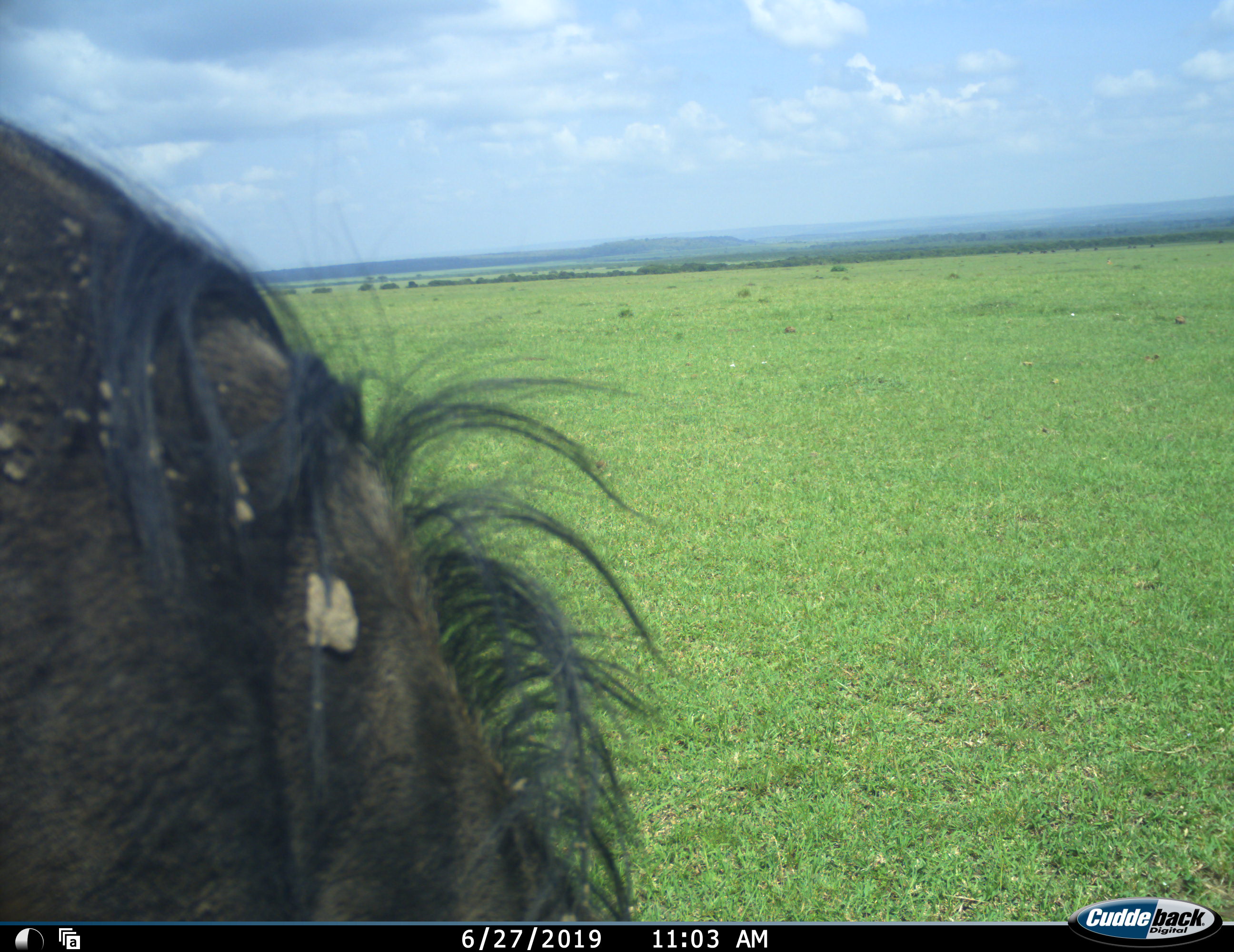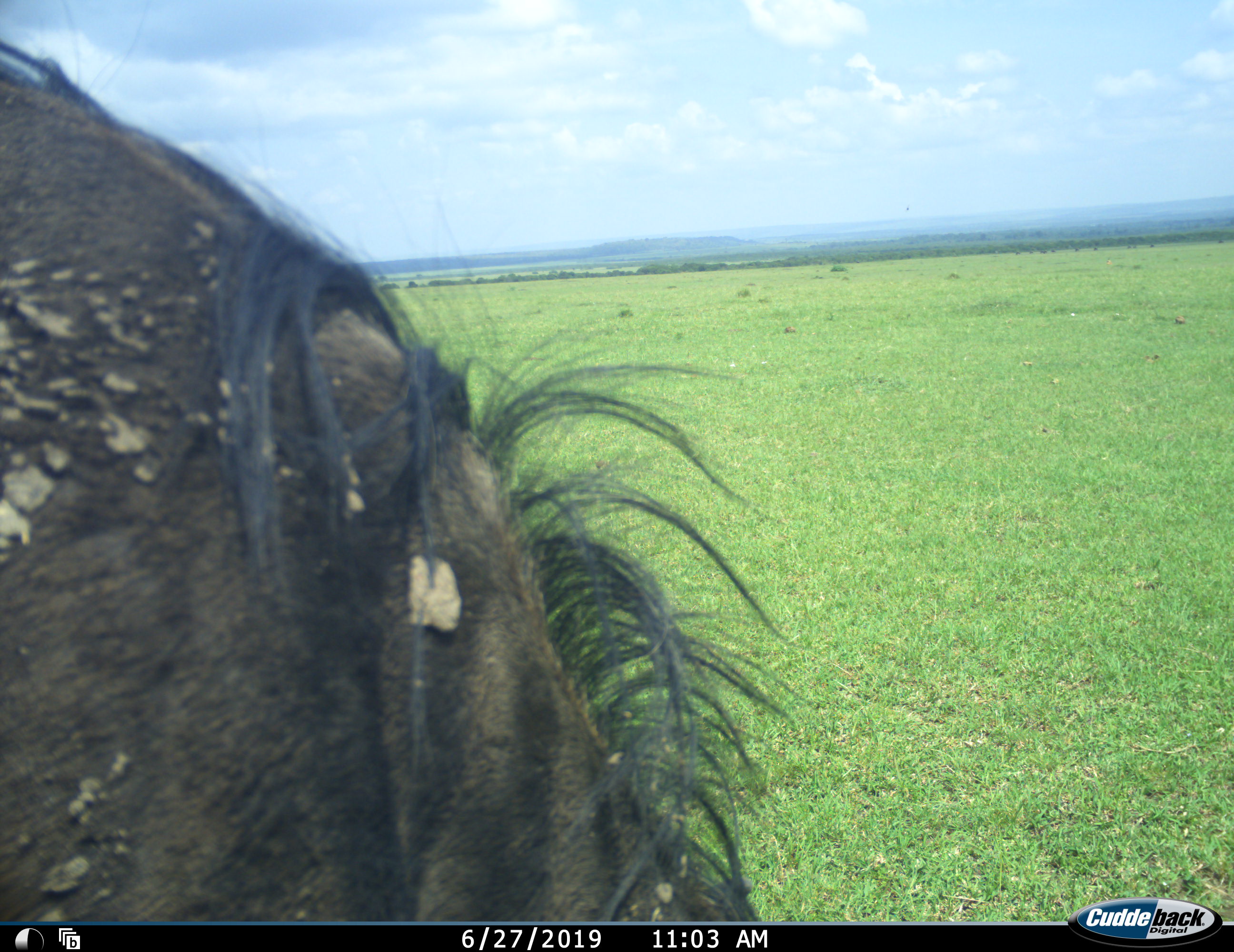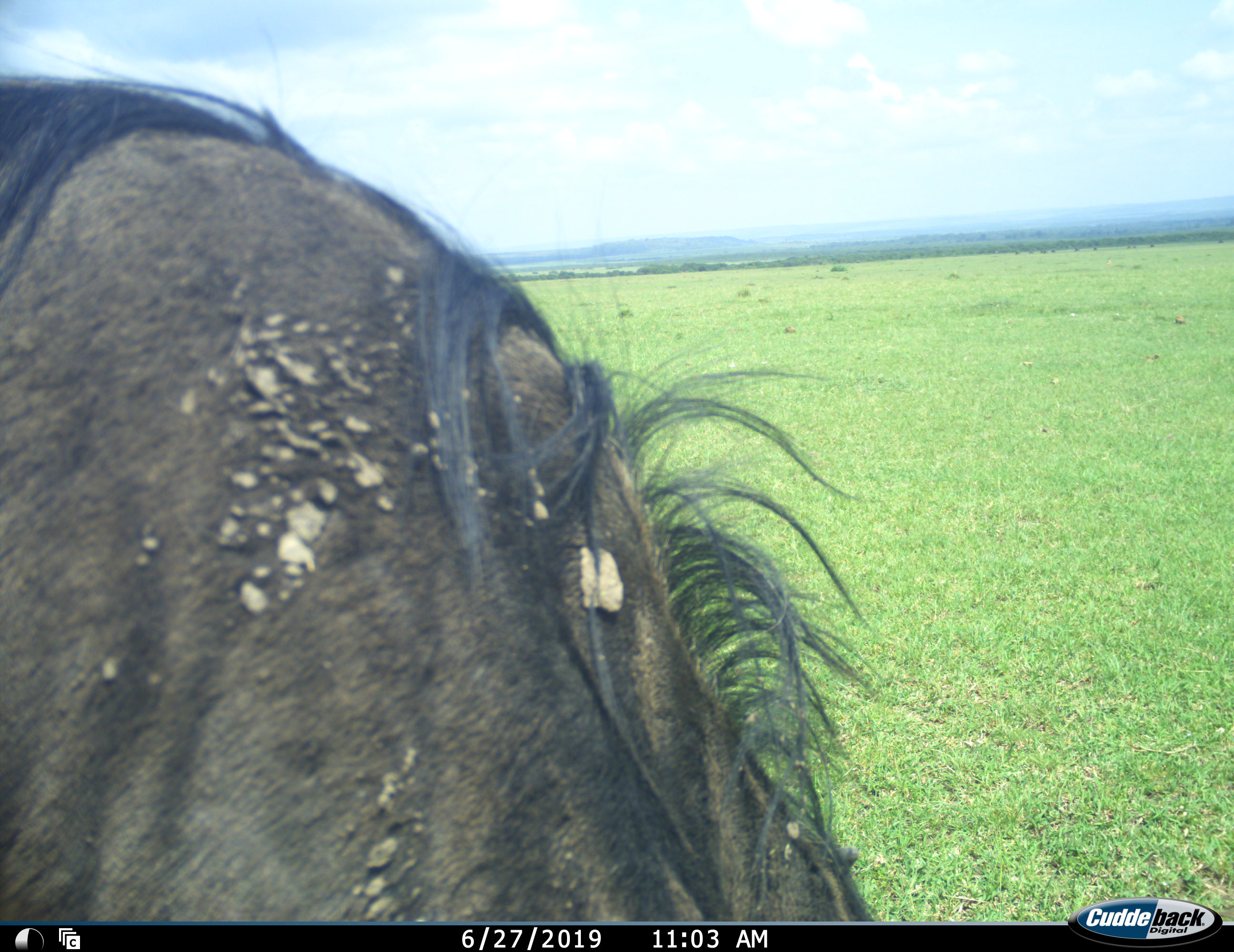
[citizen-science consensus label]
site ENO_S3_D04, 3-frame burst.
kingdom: Animalia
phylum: Chordata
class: Mammalia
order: Artiodactyla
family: Bovidae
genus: Connochaetes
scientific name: Connochaetes taurinus taurinus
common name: blue wildebeest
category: wildebeestblue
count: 1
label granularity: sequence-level